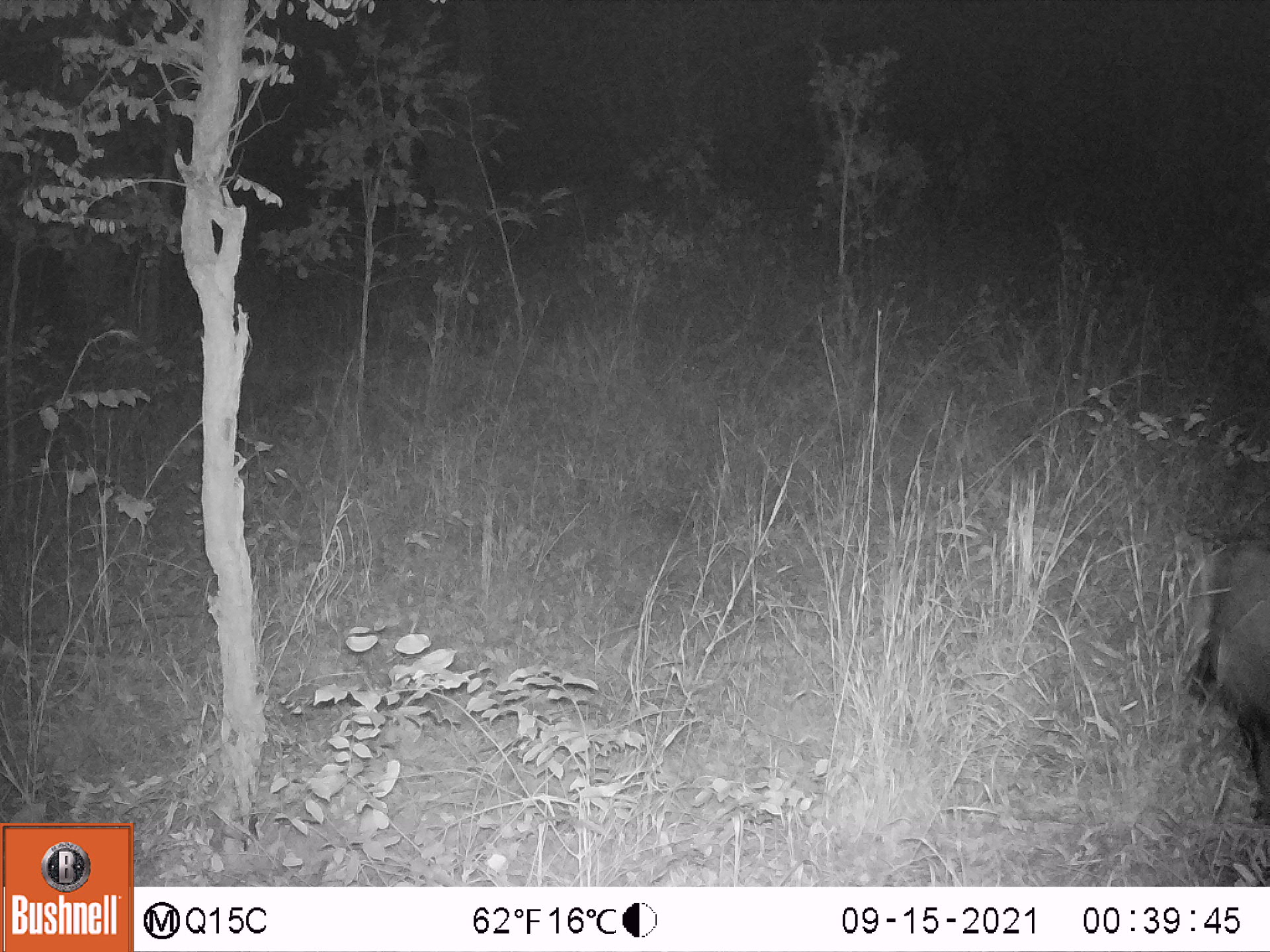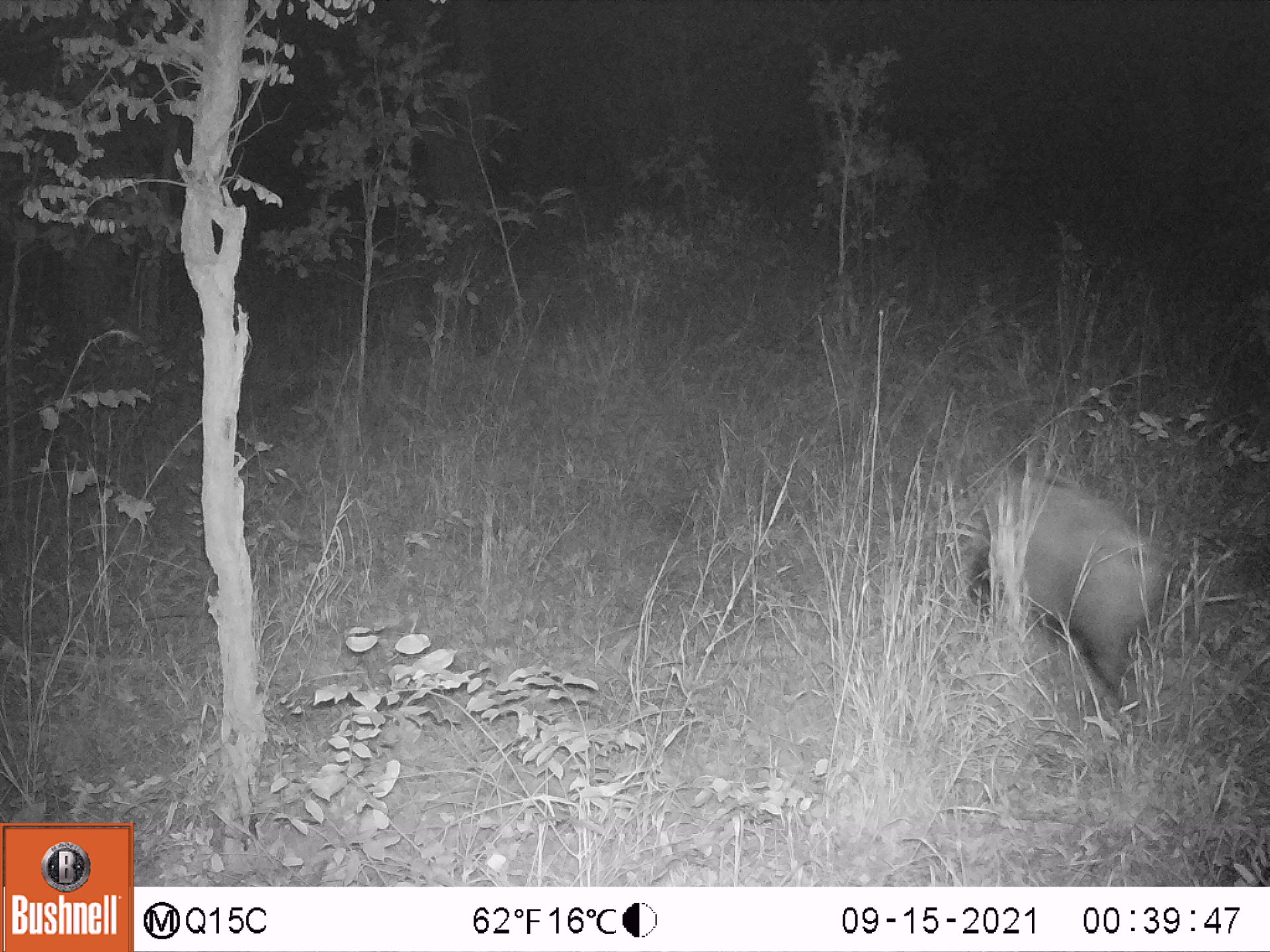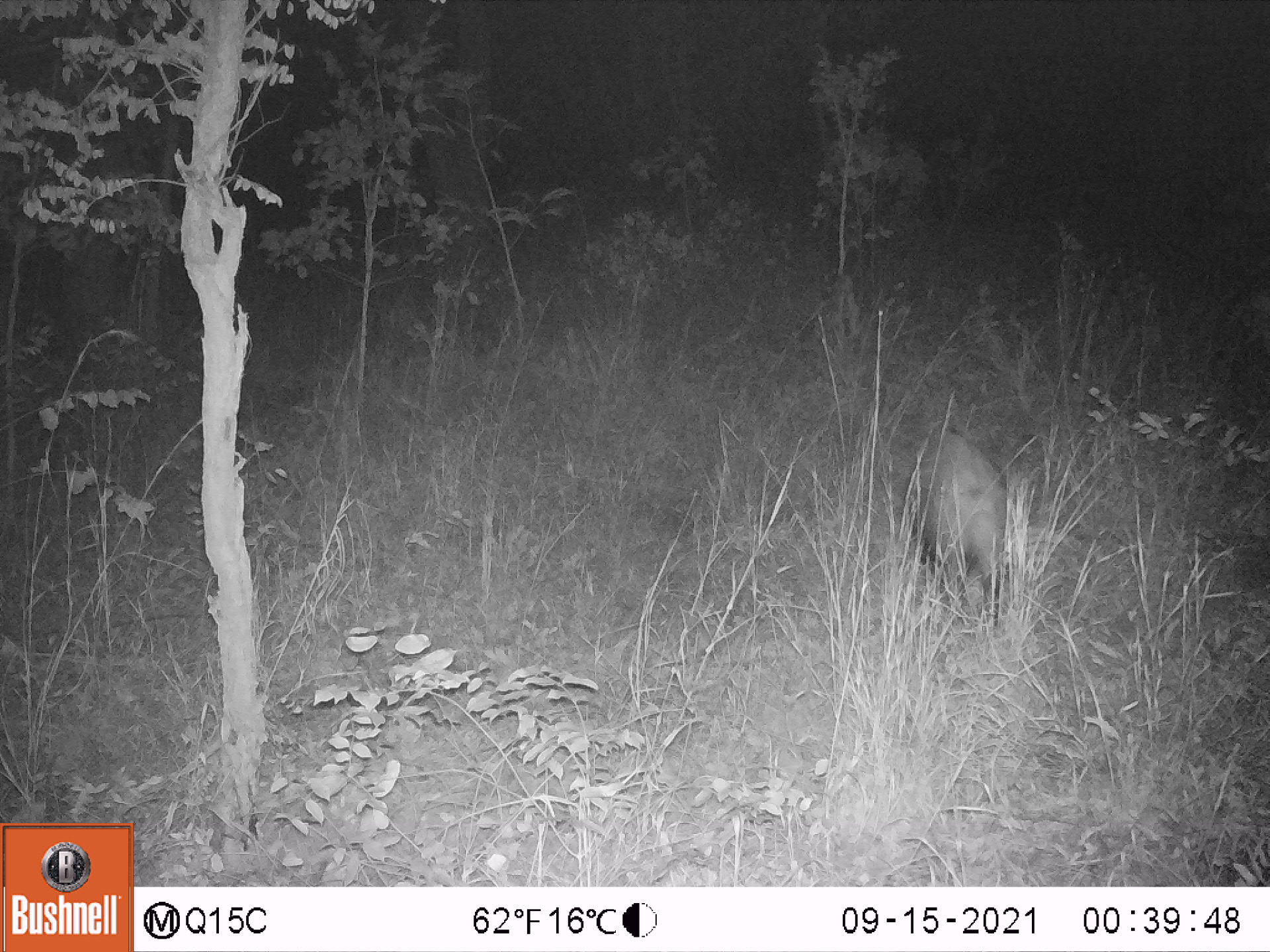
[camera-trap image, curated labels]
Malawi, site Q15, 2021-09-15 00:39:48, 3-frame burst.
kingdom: Animalia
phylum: Chordata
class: Mammalia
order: Artiodactyla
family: Suidae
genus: Potamochoerus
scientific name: Potamochoerus larvatus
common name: bushpig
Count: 1.